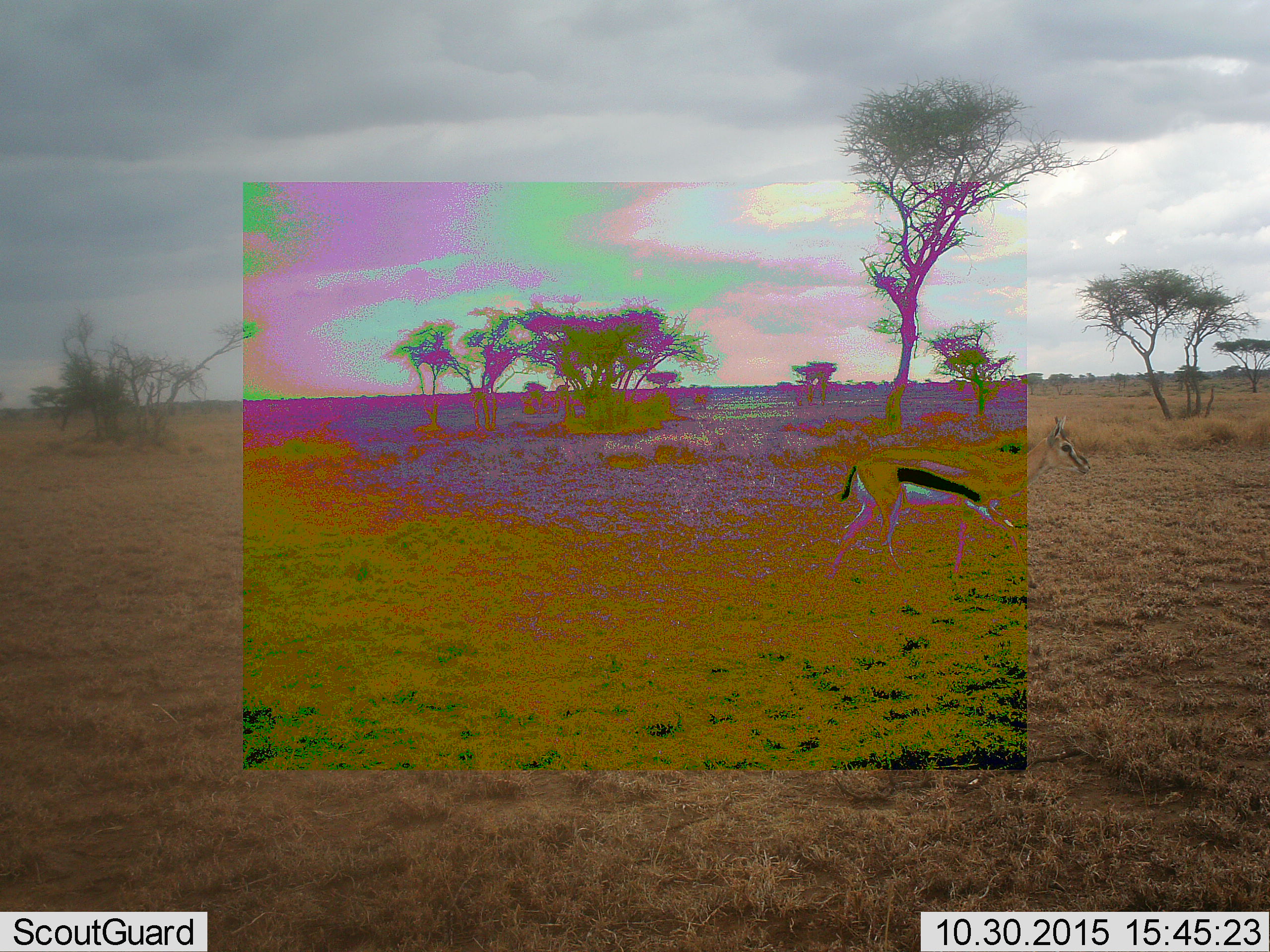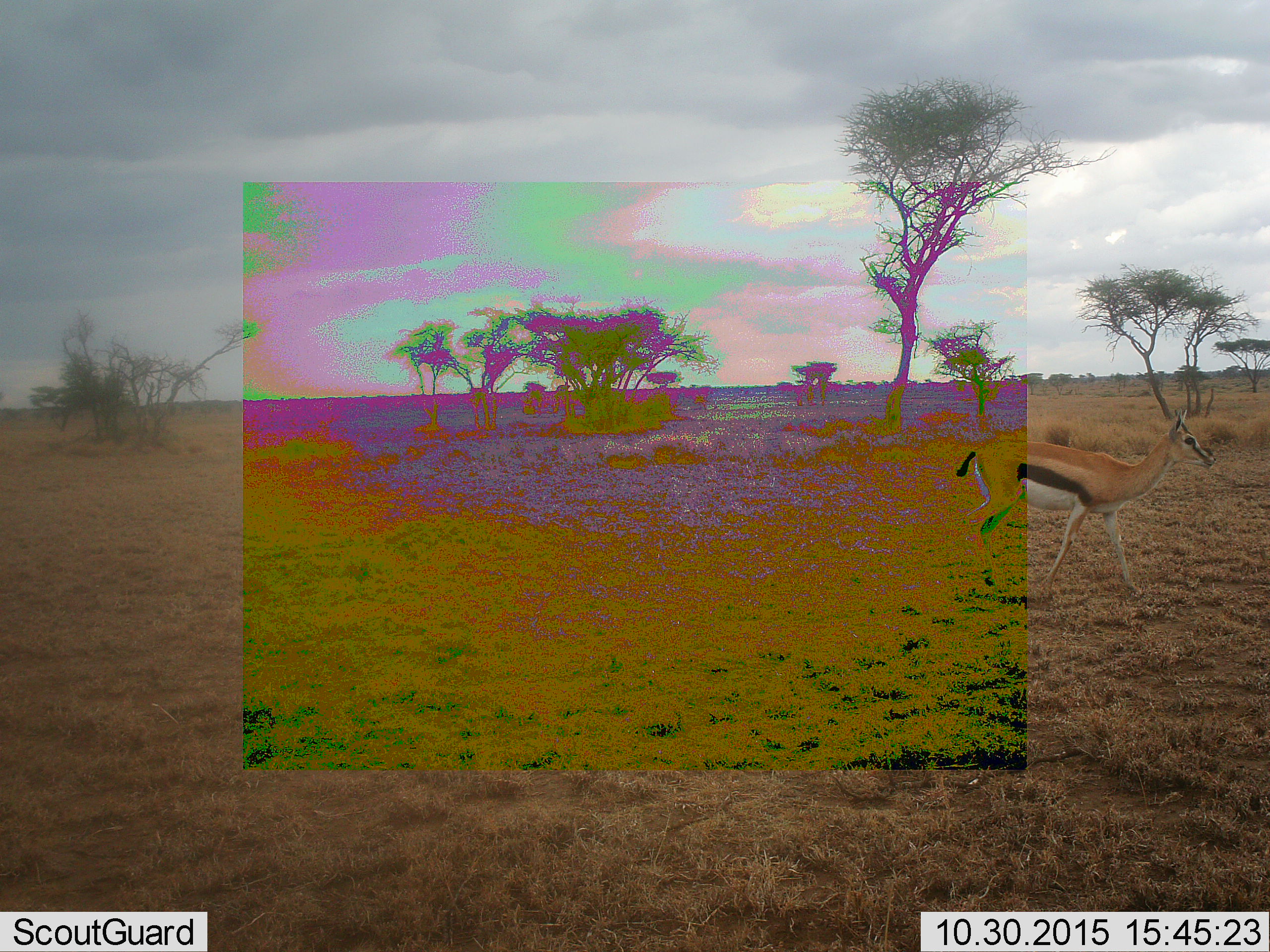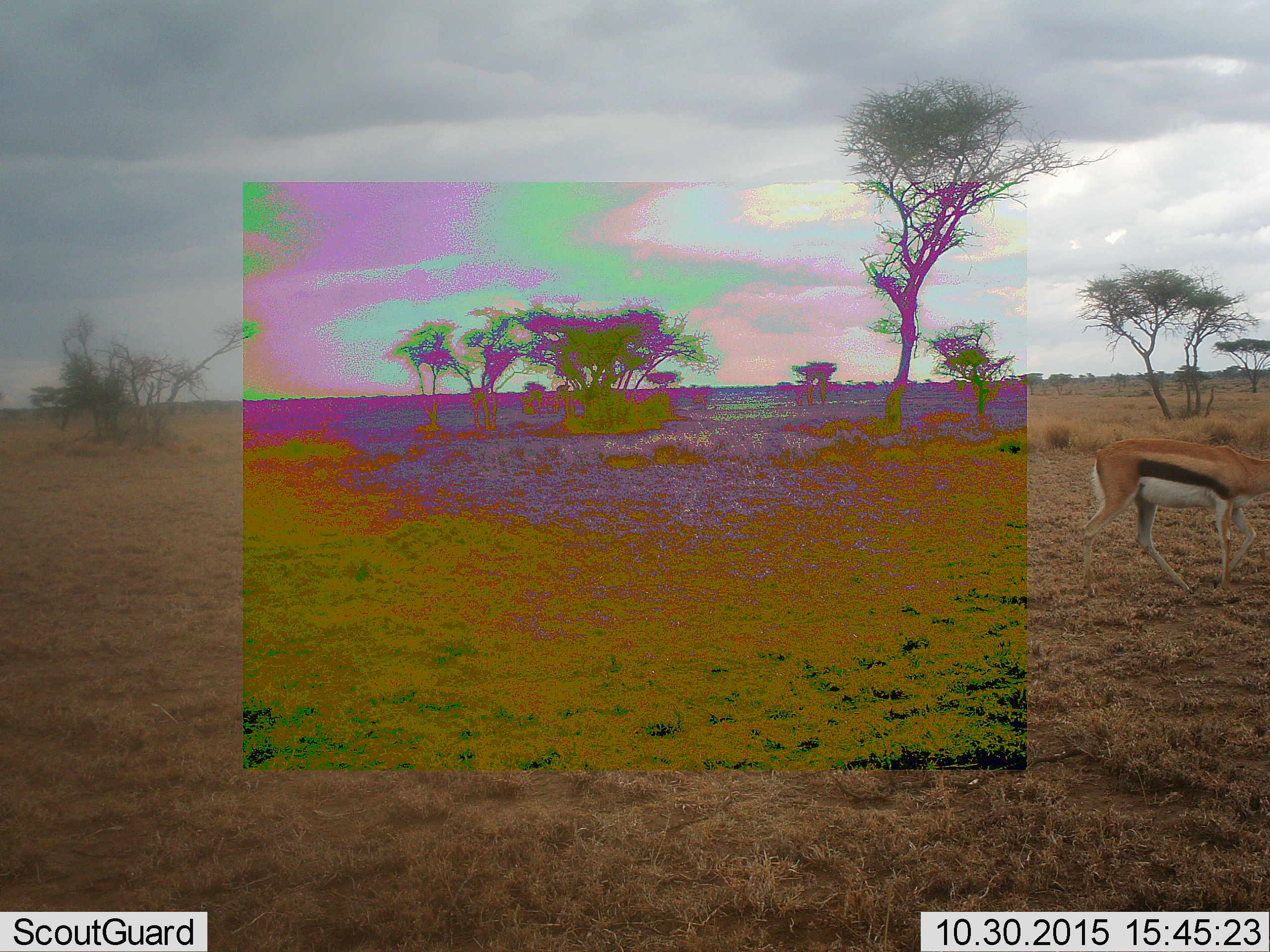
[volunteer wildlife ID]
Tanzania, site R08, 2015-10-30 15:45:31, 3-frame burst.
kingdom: Animalia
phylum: Chordata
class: Mammalia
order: Artiodactyla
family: Bovidae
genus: Eudorcas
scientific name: Eudorcas thomsonii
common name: thomson's gazelle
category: gazellethomsons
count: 1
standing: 14%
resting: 0%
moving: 100%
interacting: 0%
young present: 0%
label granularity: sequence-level